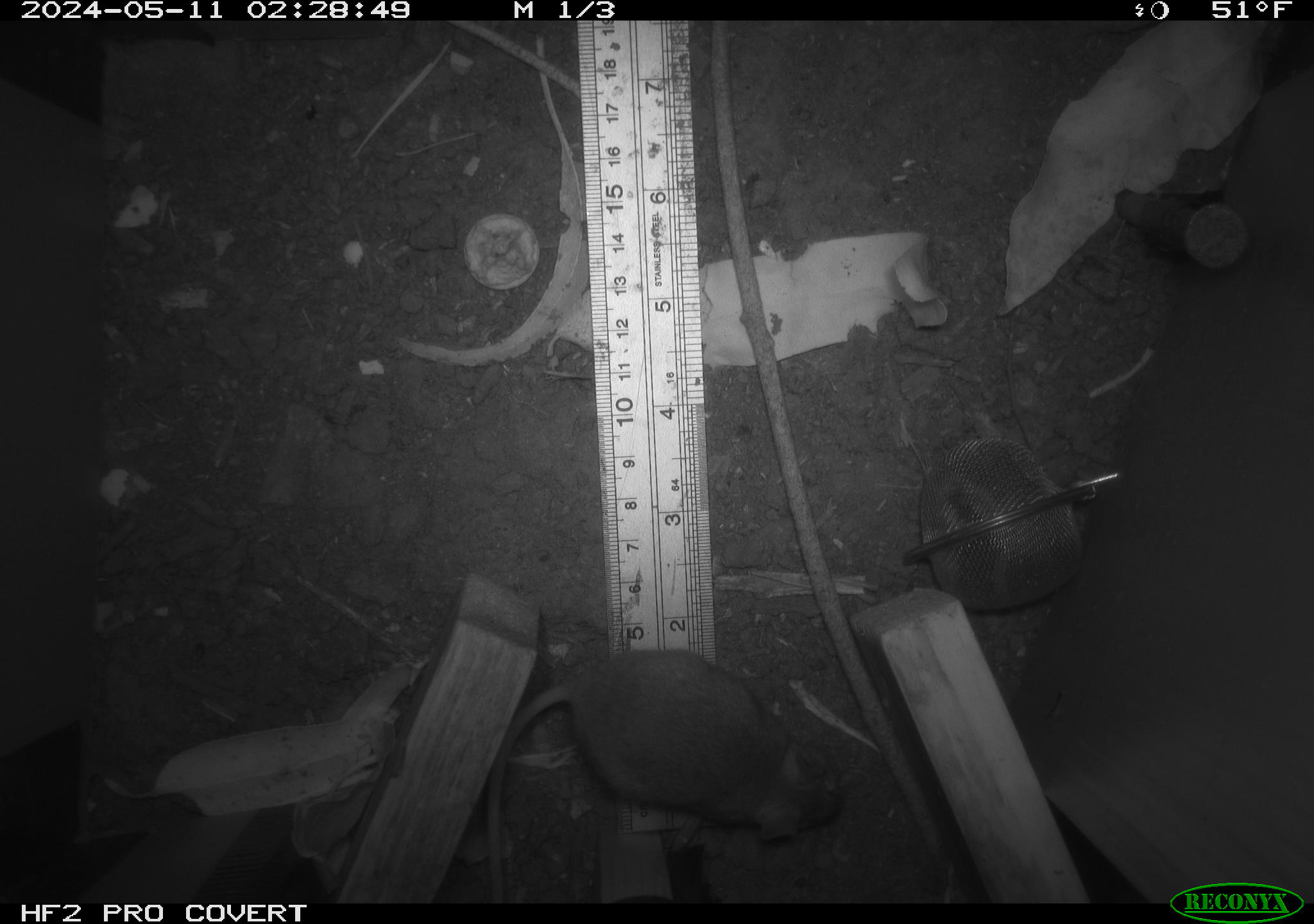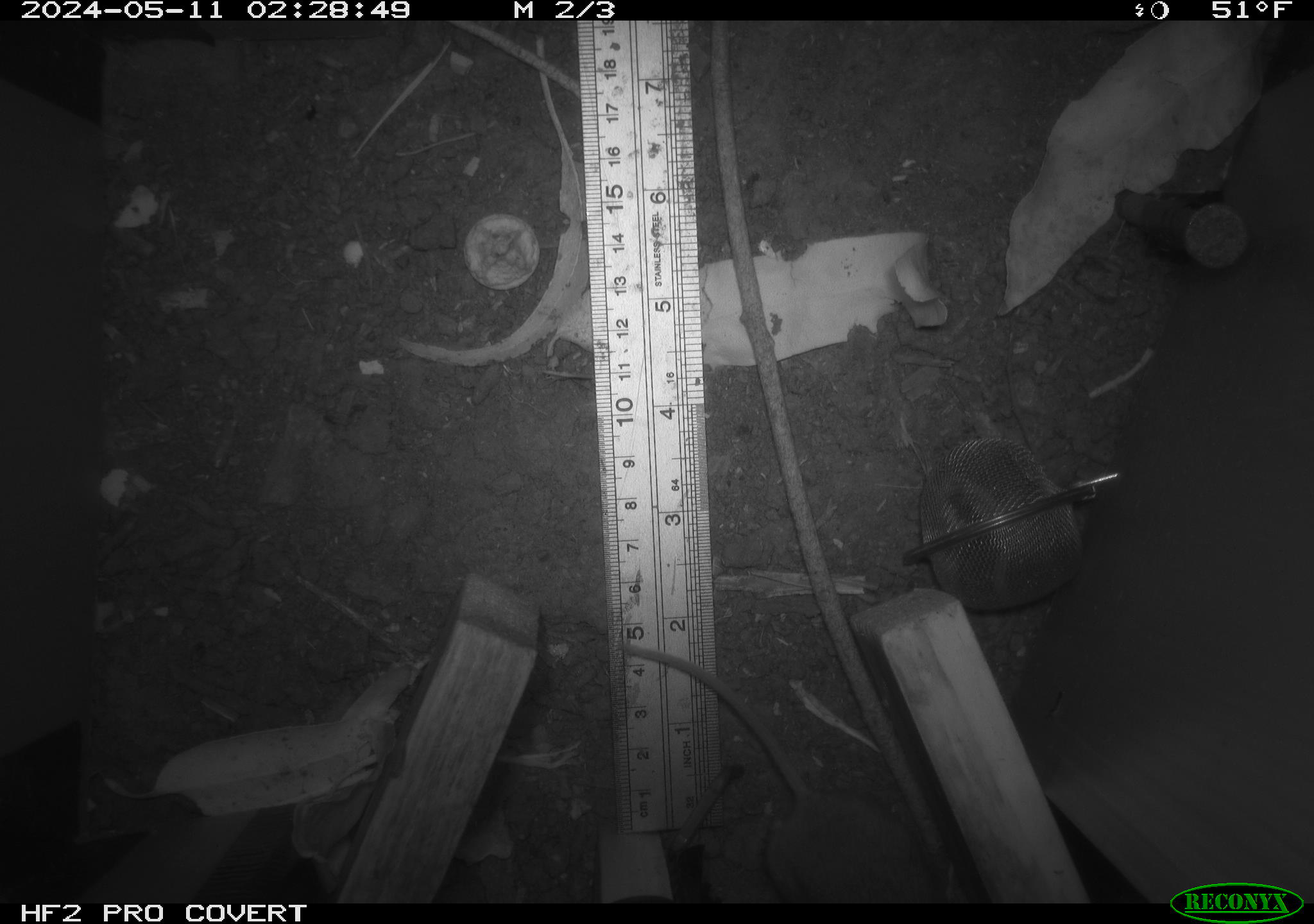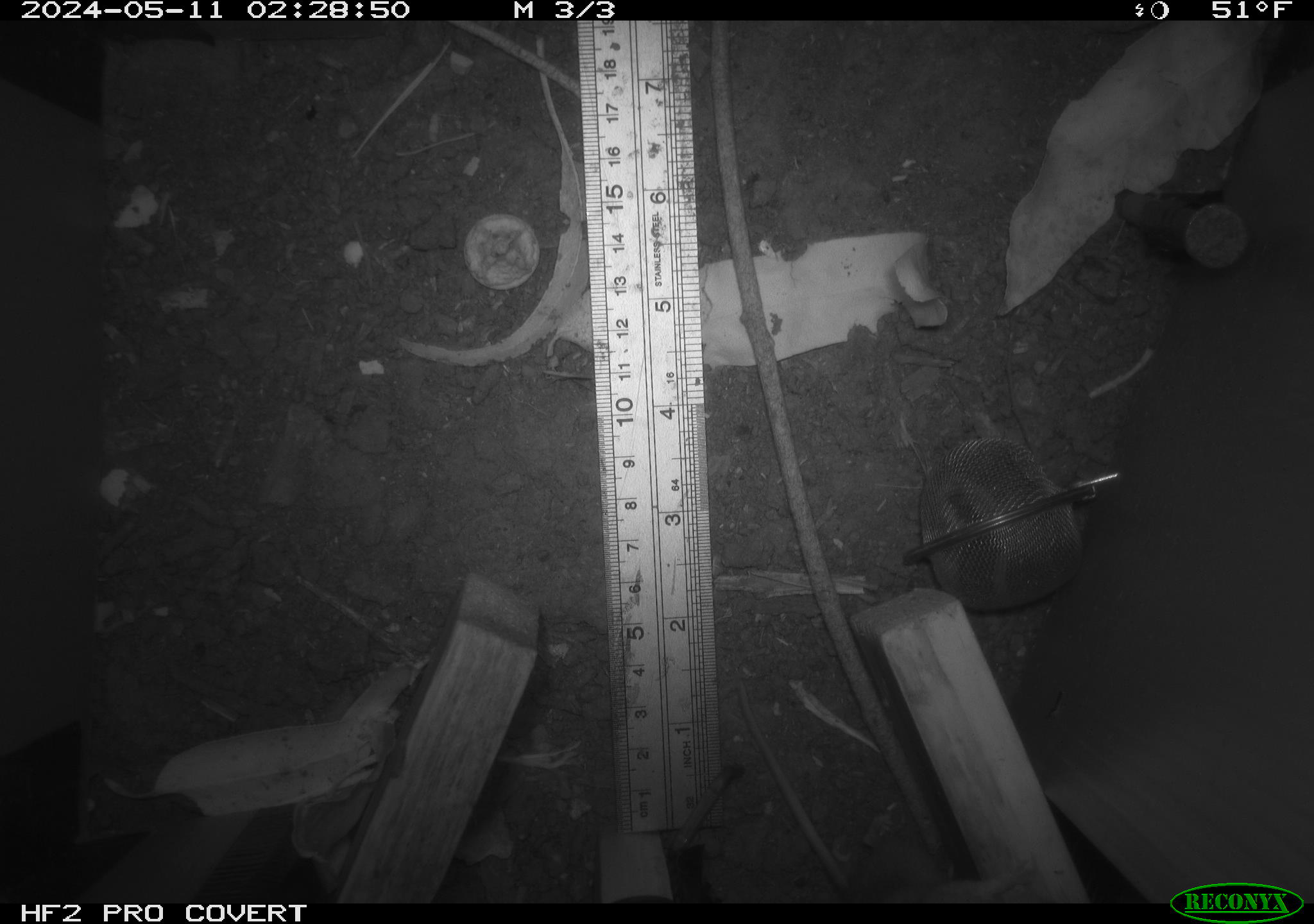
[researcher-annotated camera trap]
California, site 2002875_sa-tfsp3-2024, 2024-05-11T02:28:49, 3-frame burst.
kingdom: Animalia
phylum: Chordata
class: Mammalia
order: Rodentia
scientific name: Rodentia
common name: mouse species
Mouse species (Rodentia).